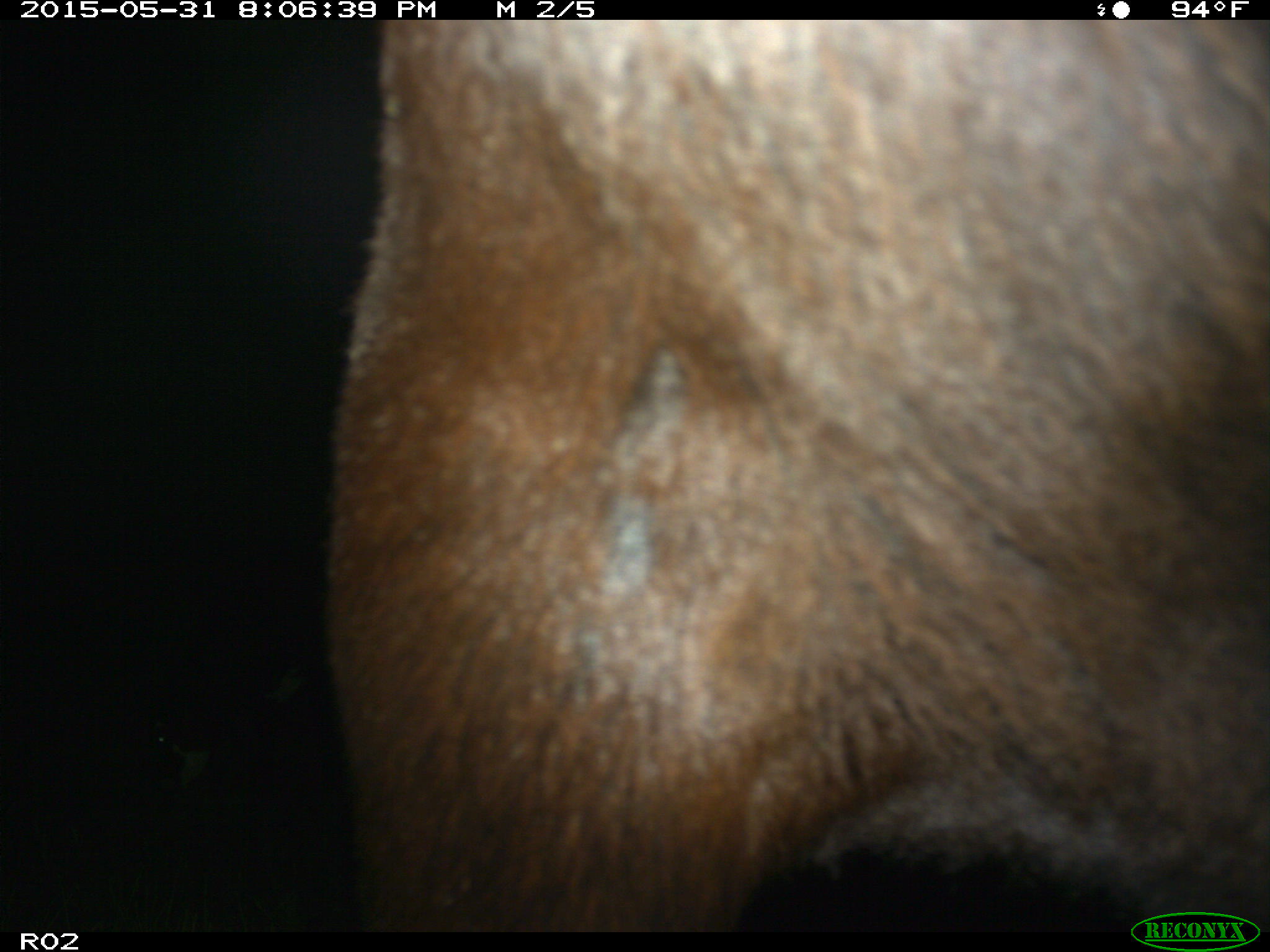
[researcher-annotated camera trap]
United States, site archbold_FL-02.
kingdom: Animalia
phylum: Chordata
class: Mammalia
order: Artiodactyla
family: Bovidae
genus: Bos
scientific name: Bos taurus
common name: domestic cow